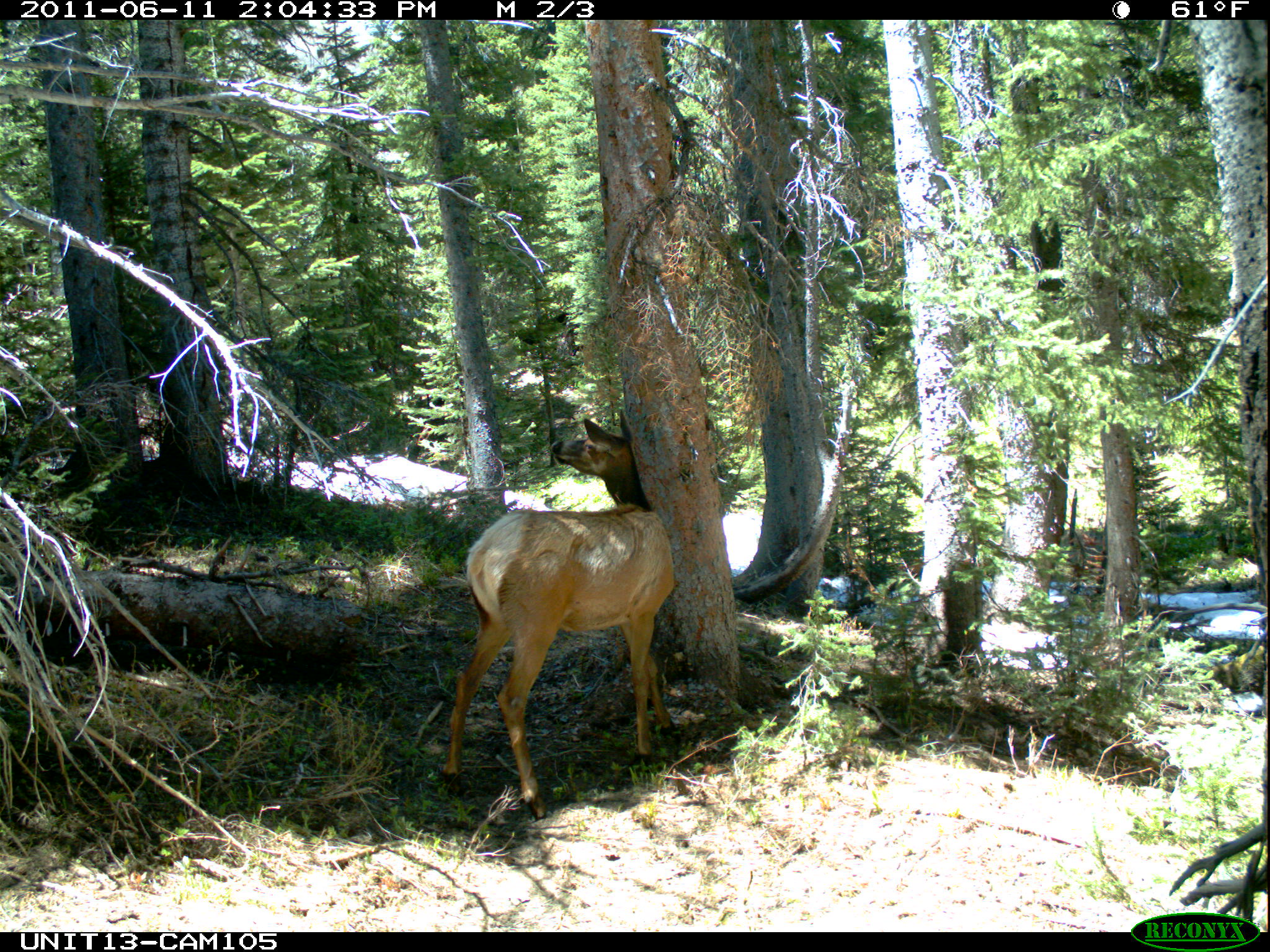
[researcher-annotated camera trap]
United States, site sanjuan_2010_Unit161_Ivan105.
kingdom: Animalia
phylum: Chordata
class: Mammalia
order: Artiodactyla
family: Cervidae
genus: Cervus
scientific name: Cervus elaphus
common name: red deer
Cervus elaphus (red deer).